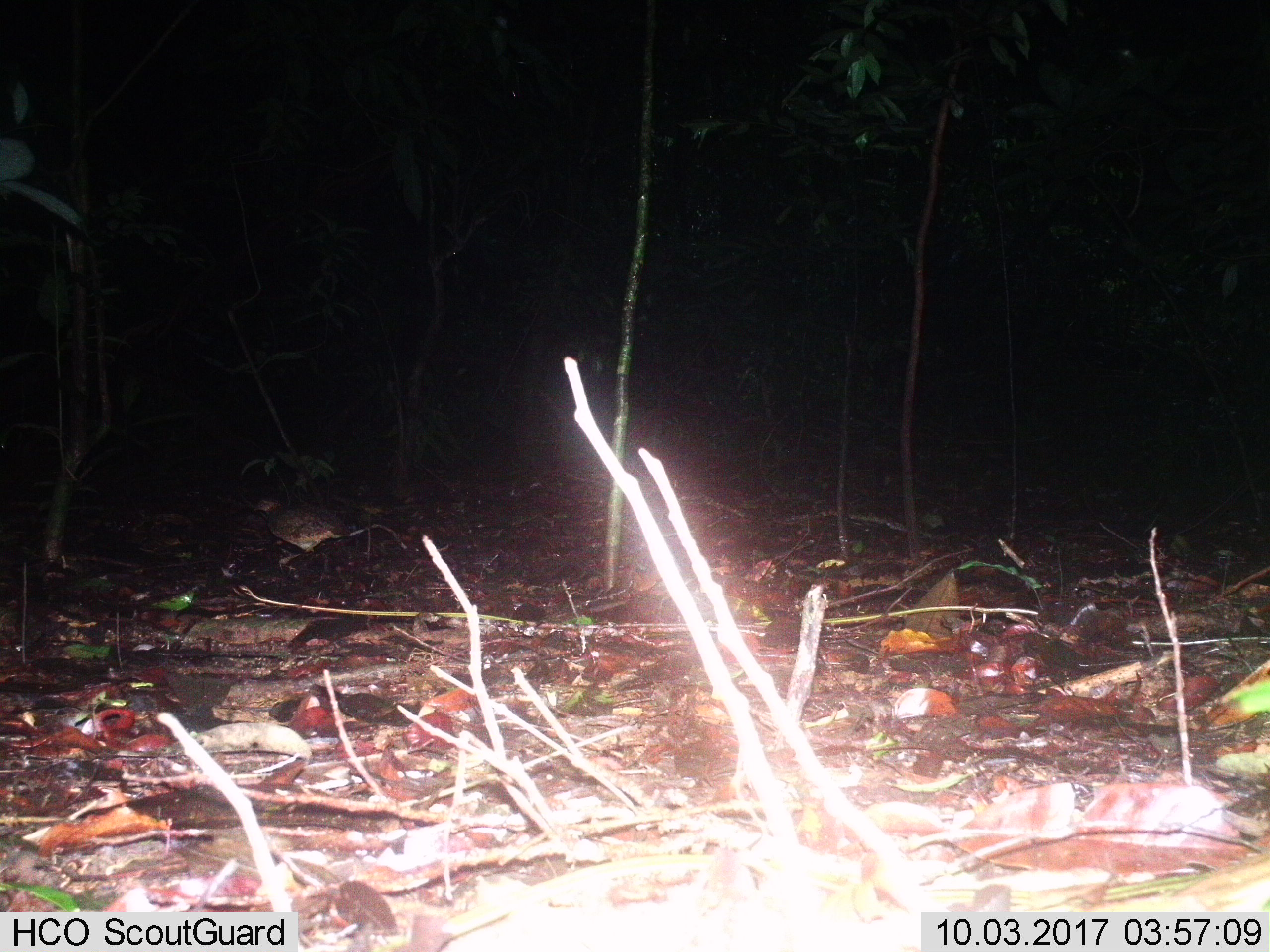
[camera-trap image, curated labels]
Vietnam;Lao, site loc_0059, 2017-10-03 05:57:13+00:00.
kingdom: Animalia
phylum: Chordata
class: Aves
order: Galliformes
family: Phasianidae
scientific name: Phasianidae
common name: partridge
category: unidentified partridge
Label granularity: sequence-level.